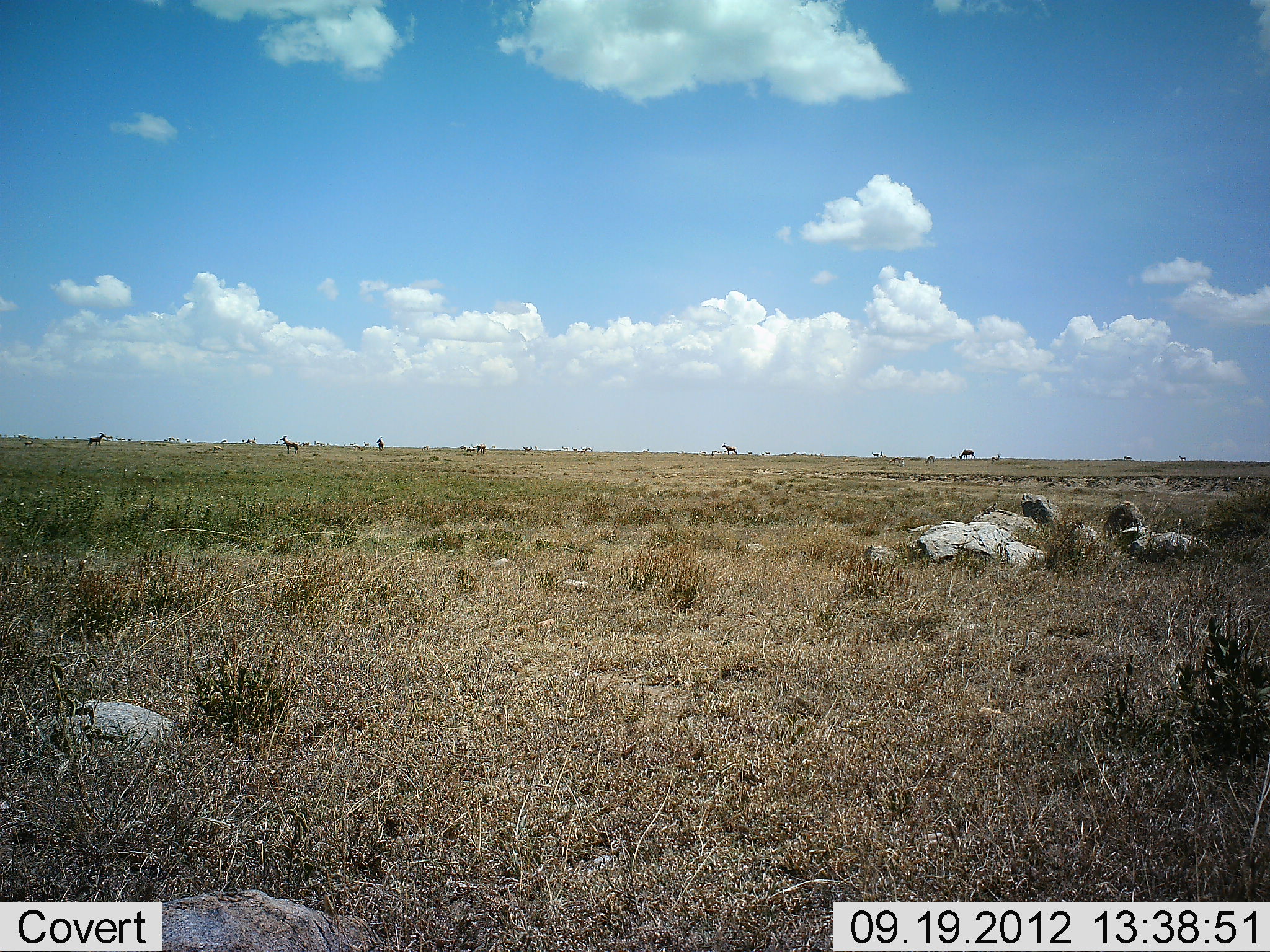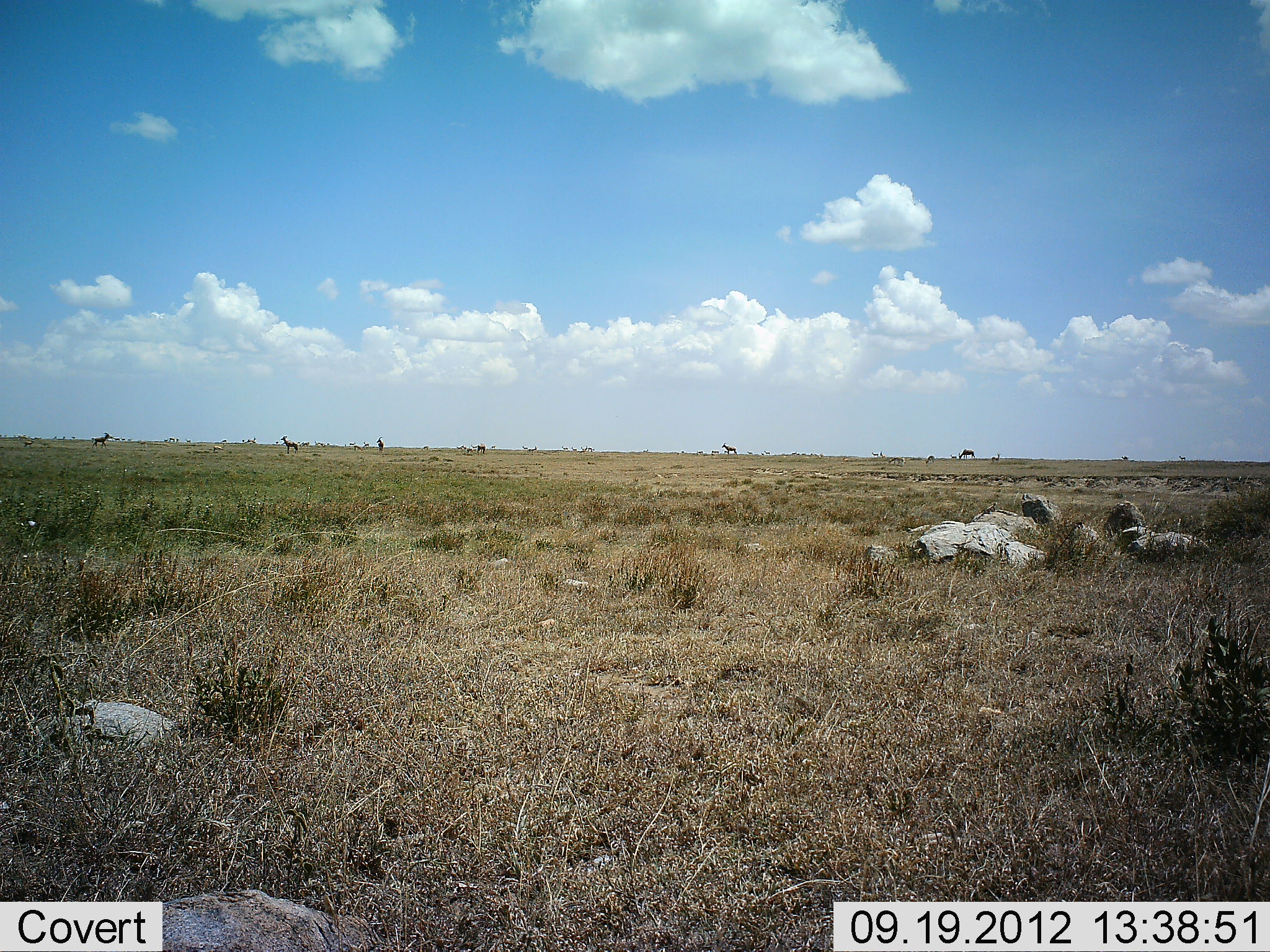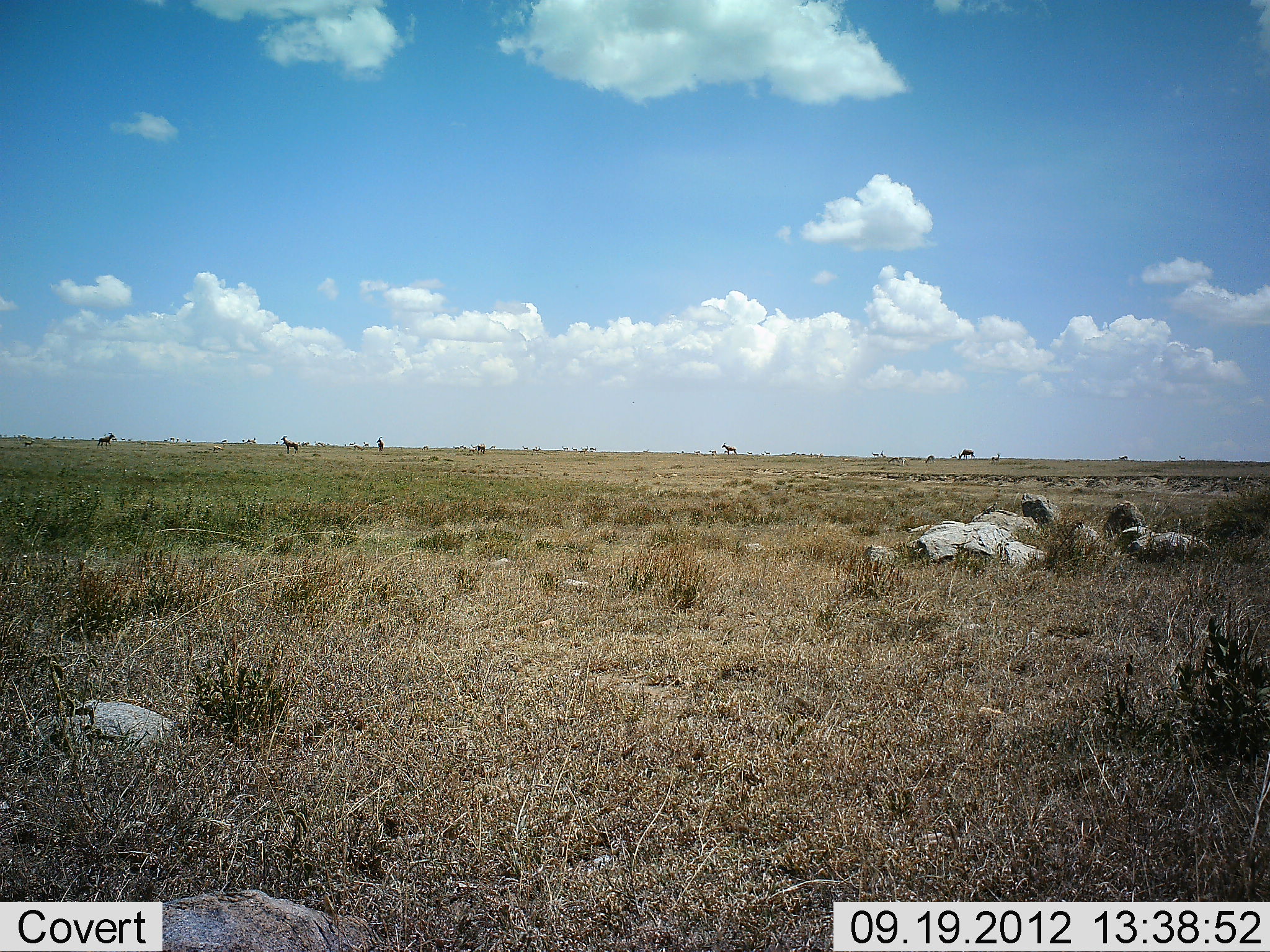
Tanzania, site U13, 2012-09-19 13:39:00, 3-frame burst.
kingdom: Animalia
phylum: Chordata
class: Mammalia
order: Artiodactyla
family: Bovidae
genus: Eudorcas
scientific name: Eudorcas thomsonii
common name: thomson's gazelle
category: gazellethomsons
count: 6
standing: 50%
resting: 0%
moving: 50%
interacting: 0%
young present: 0%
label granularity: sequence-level